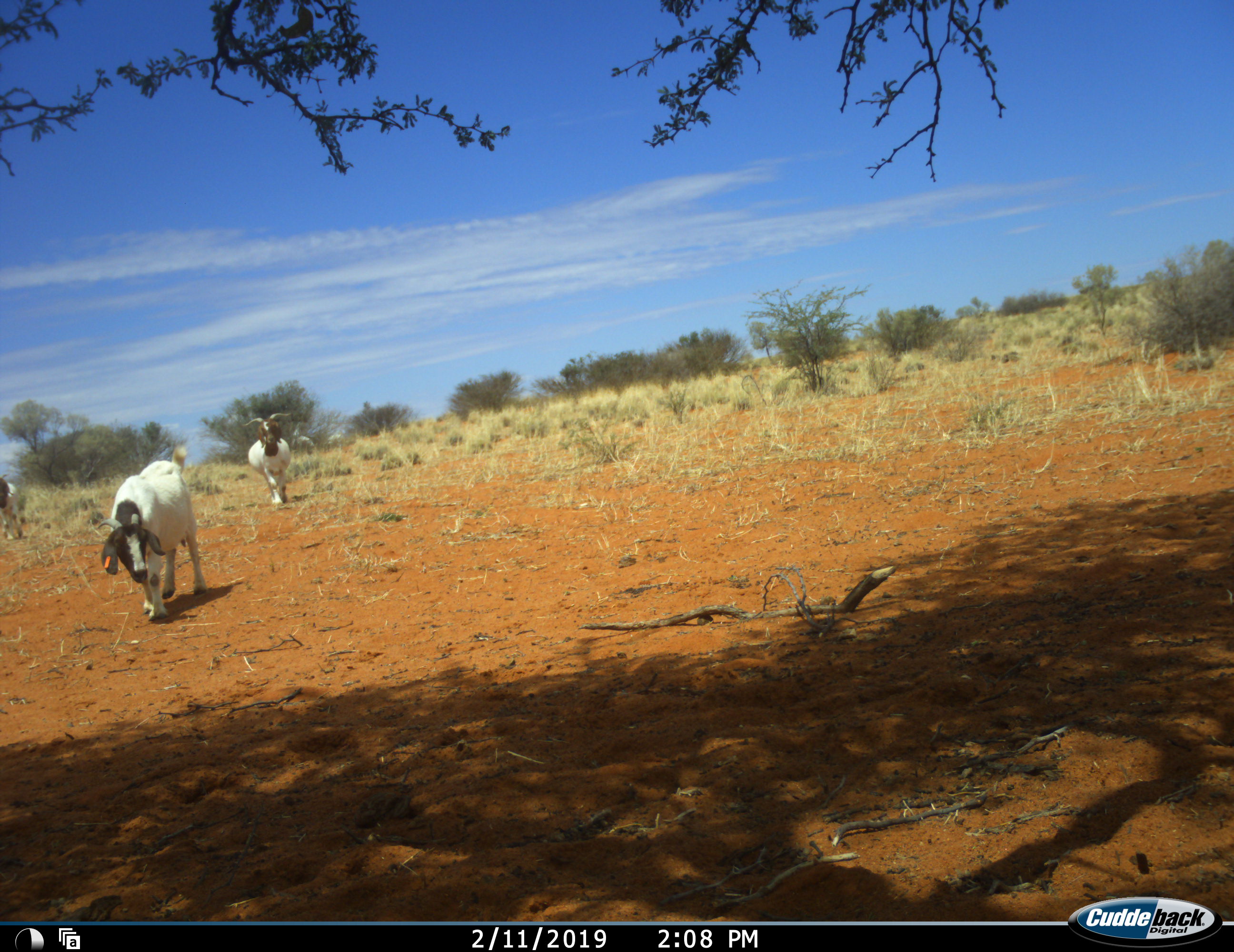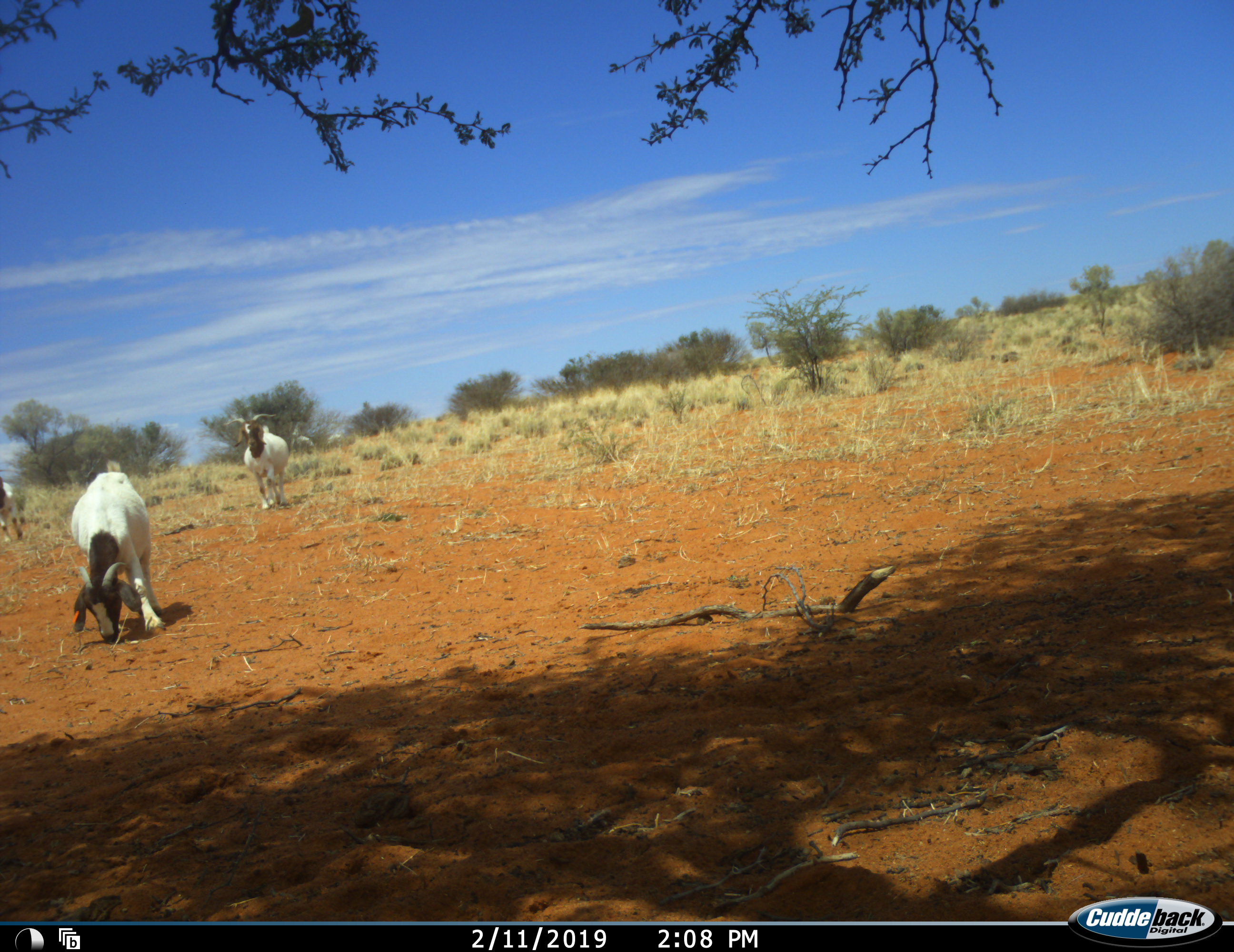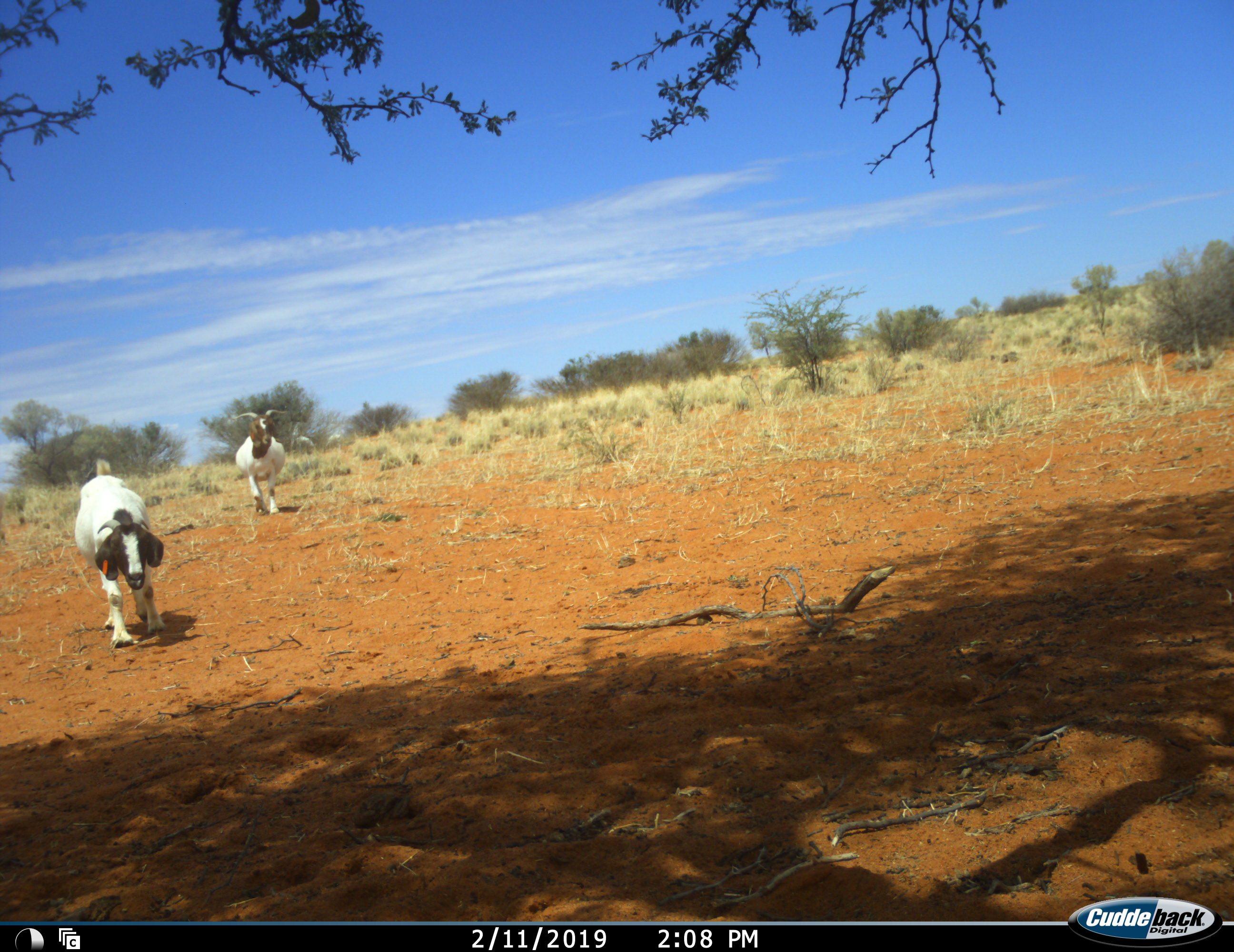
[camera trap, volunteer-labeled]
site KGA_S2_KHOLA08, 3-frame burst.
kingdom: Animalia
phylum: Chordata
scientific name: Vertebrata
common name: domestic animal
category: domesticanimal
Domesticanimal (domestic animal) (Vertebrata), count 3. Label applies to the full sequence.